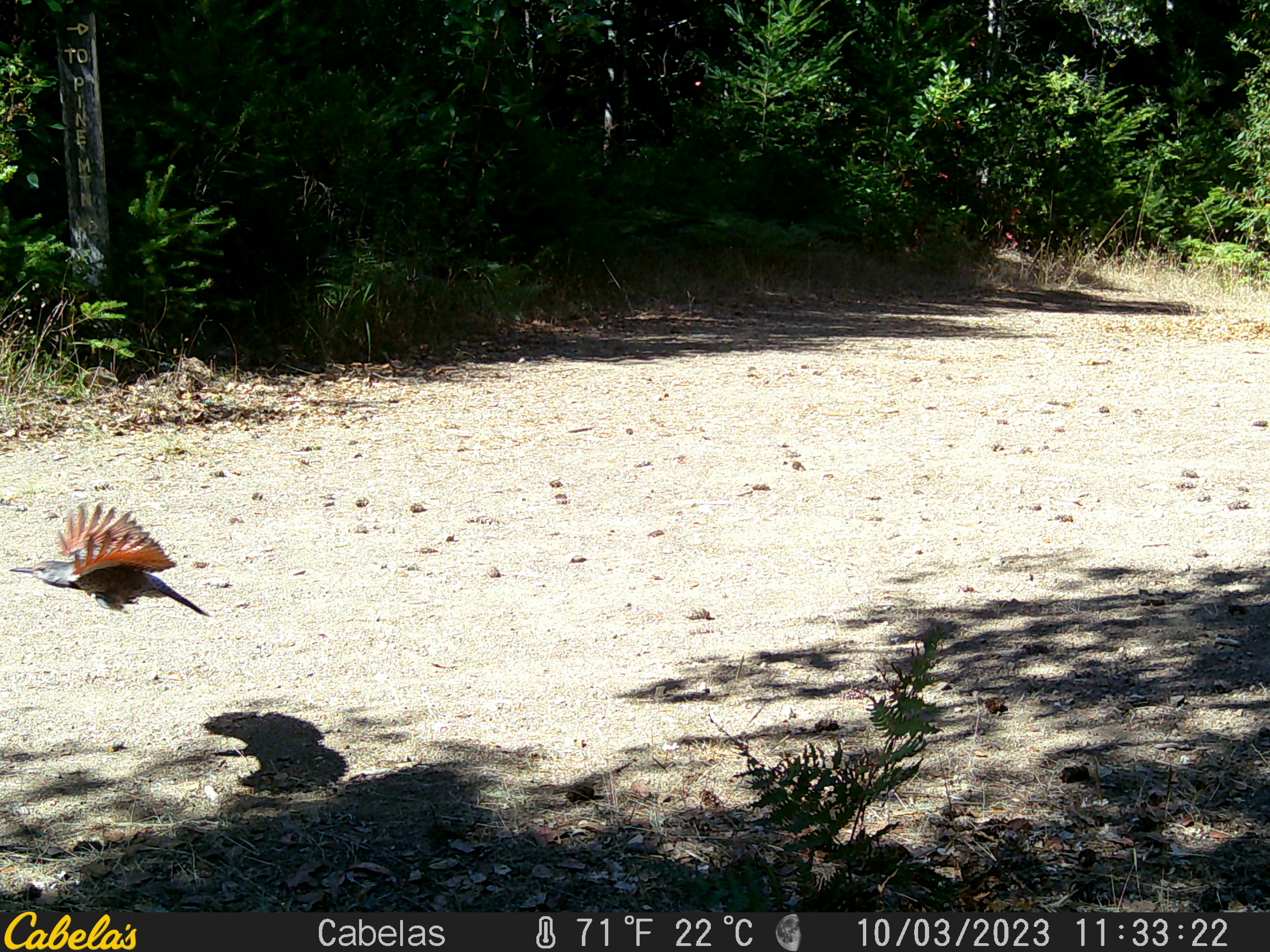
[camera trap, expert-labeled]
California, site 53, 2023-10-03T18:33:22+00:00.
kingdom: Animalia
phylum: Chordata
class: Aves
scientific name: Aves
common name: bird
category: unknown bird